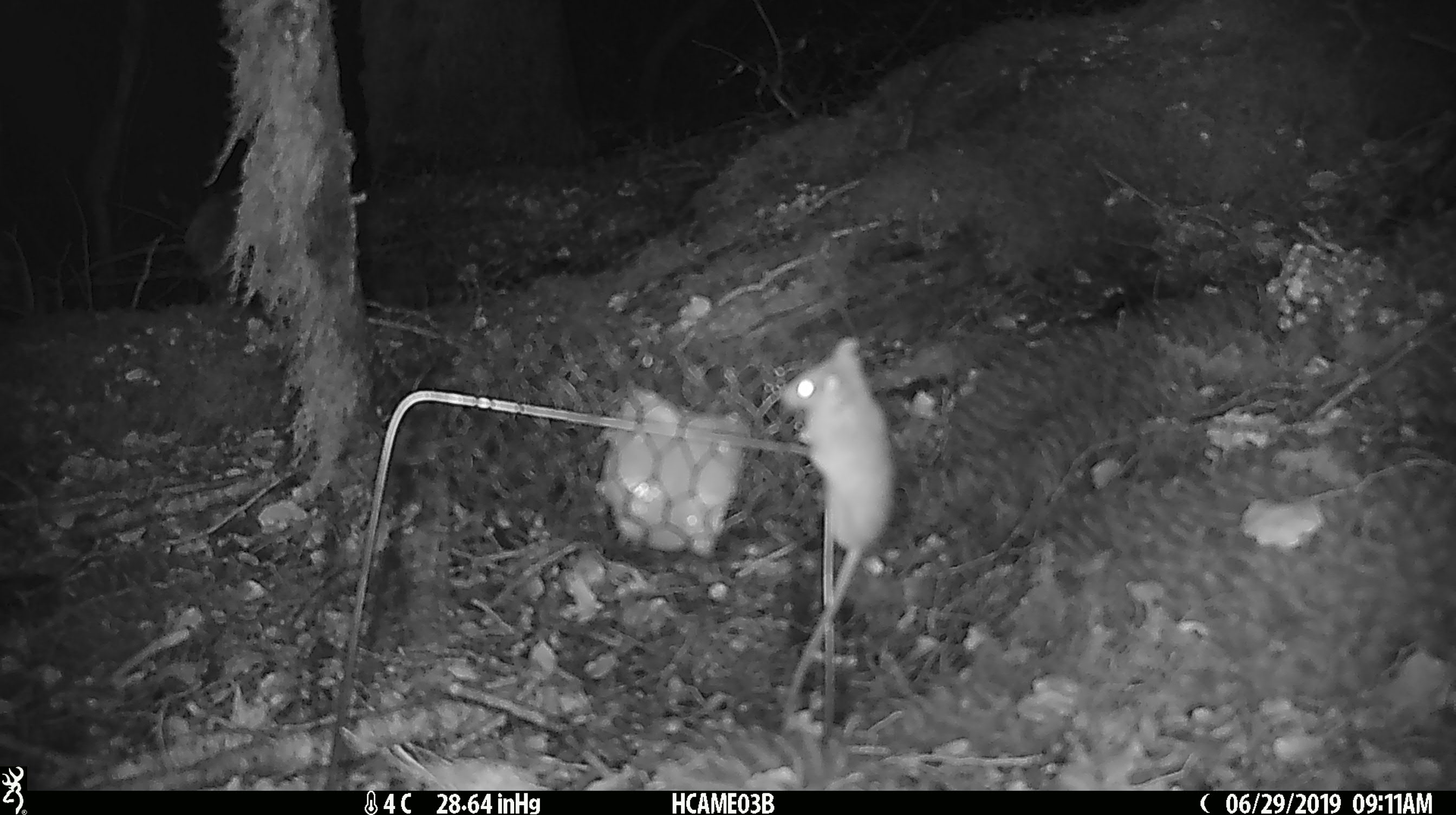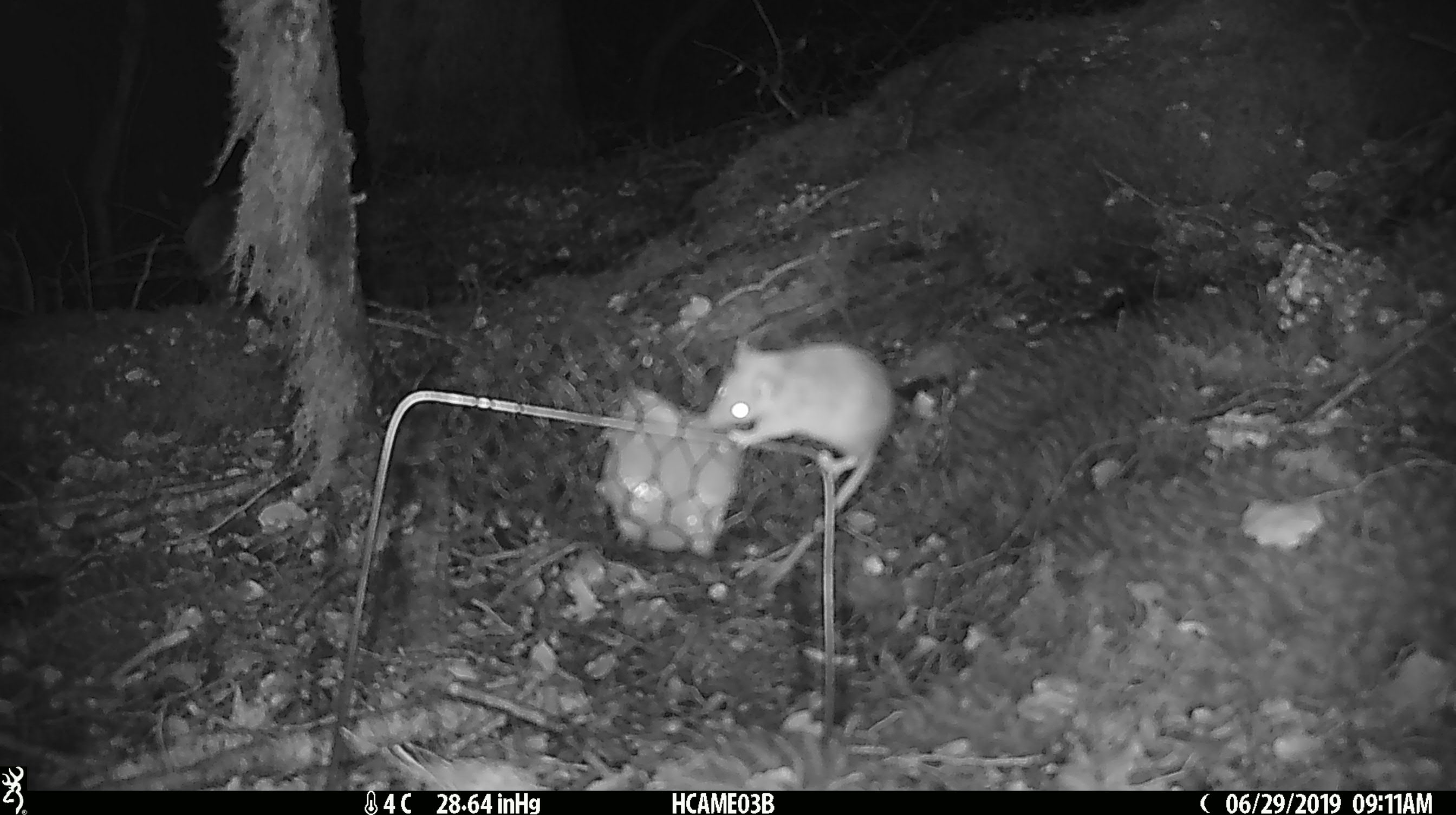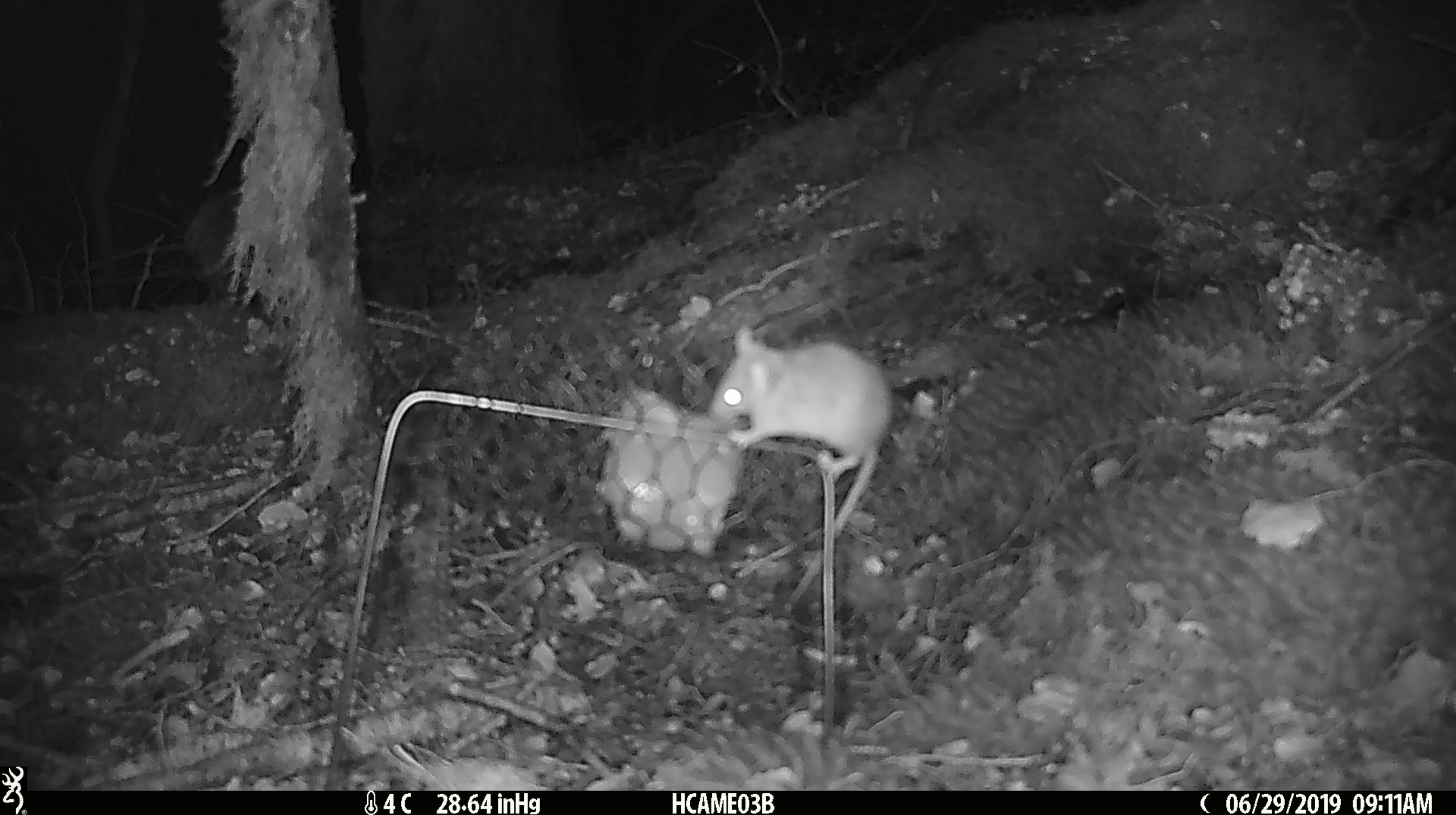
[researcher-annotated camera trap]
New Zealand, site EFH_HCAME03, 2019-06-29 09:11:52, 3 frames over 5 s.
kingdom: Animalia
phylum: Chordata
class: Mammalia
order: Rodentia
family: Muridae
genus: Mus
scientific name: Mus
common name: mouse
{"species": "mouse (Mus)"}